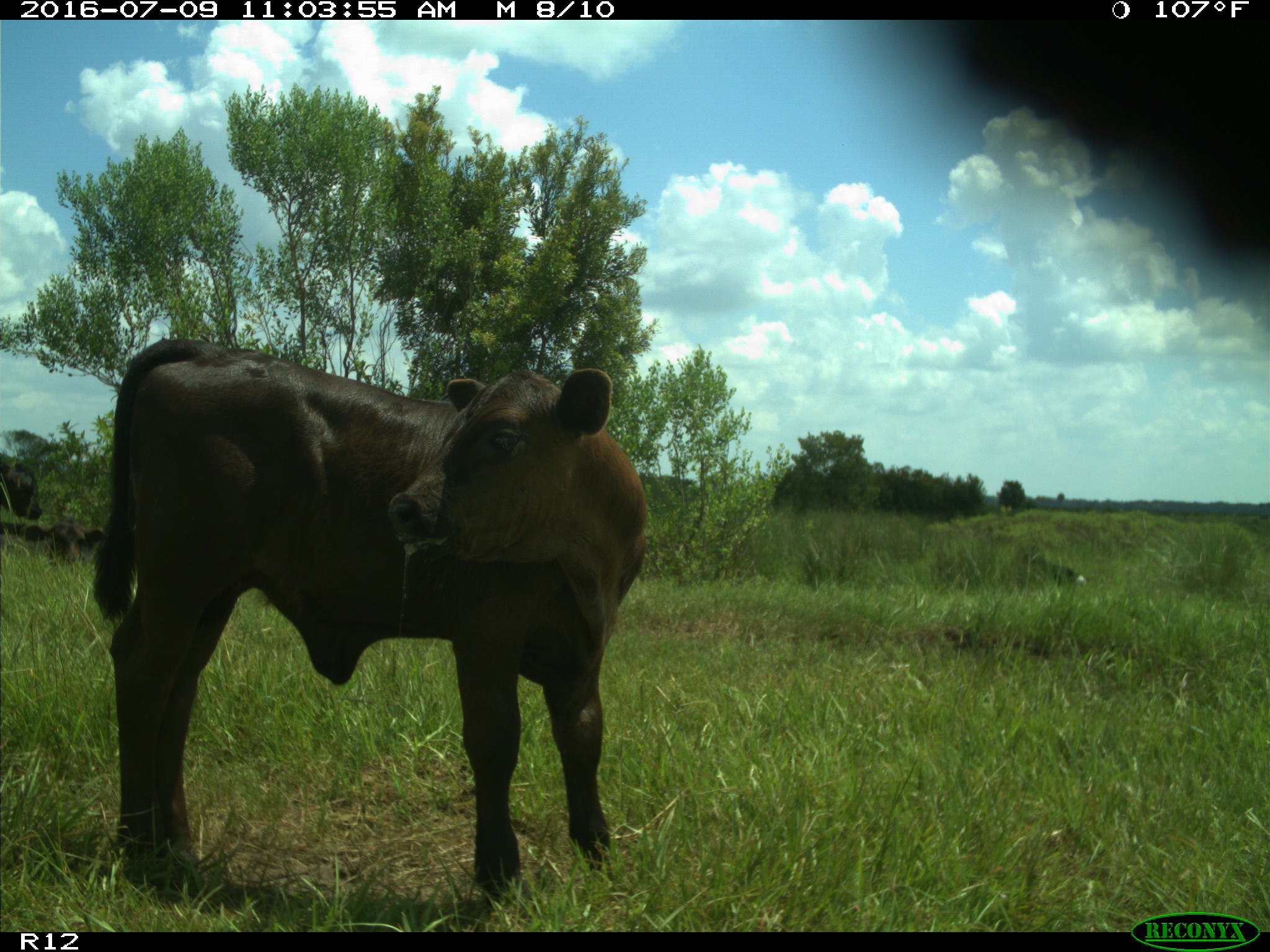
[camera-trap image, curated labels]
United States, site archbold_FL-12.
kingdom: Animalia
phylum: Chordata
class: Mammalia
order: Artiodactyla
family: Bovidae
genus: Bos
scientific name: Bos taurus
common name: domestic cow